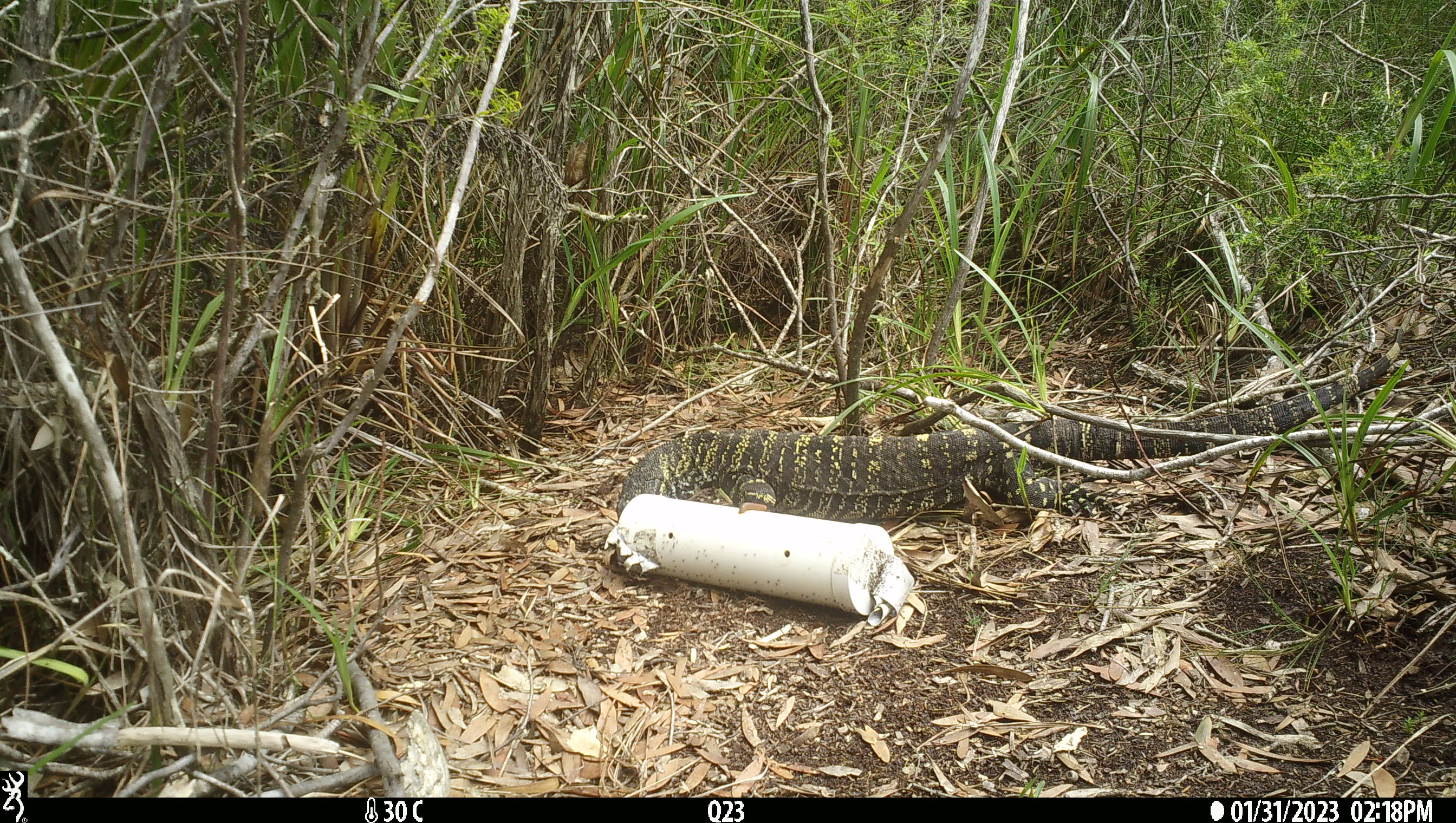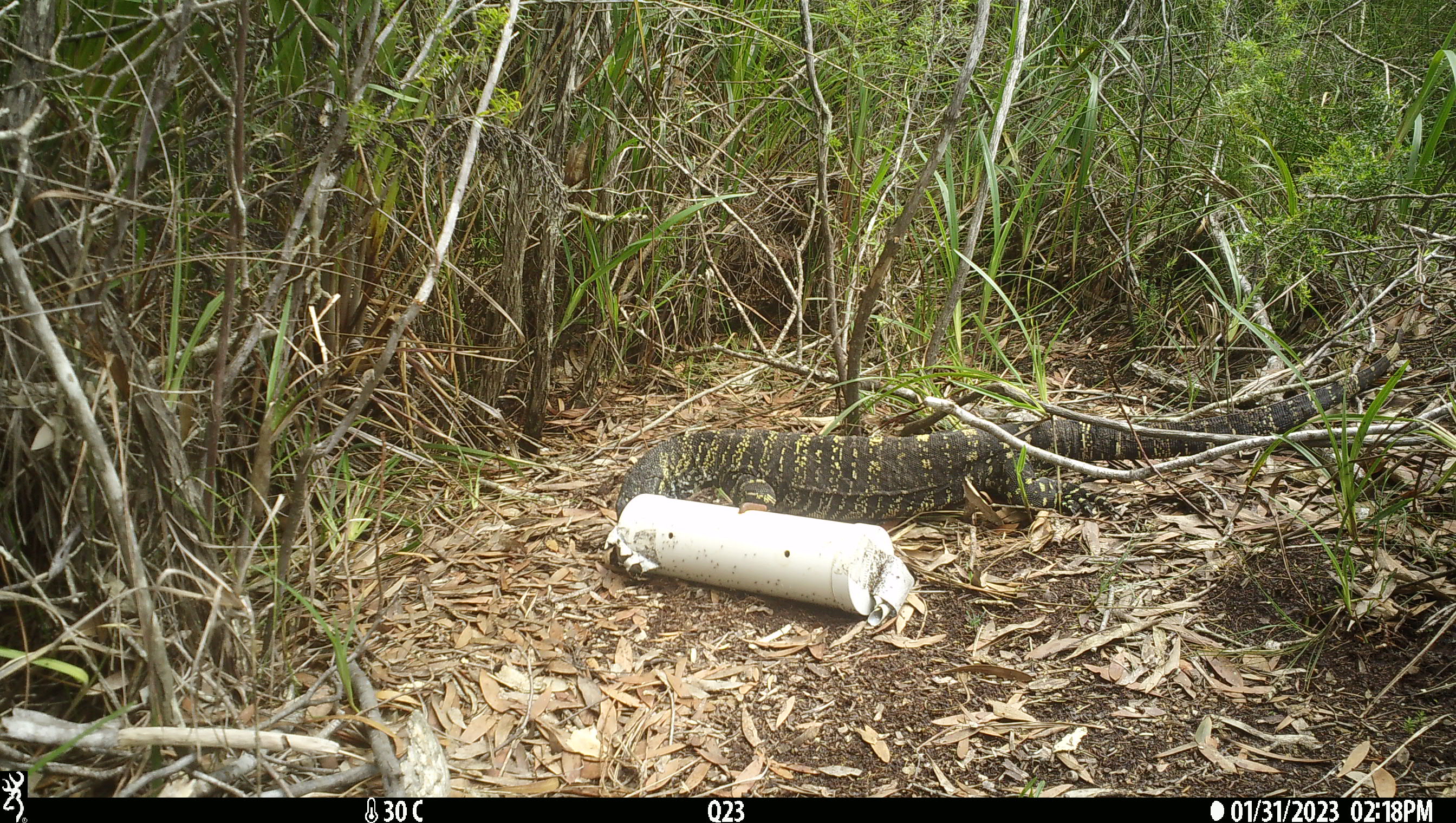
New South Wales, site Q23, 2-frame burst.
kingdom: Animalia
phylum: Chordata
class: Reptilia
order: Squamata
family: Varanidae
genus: Varanus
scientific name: Varanus varius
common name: lace monitor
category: goanna